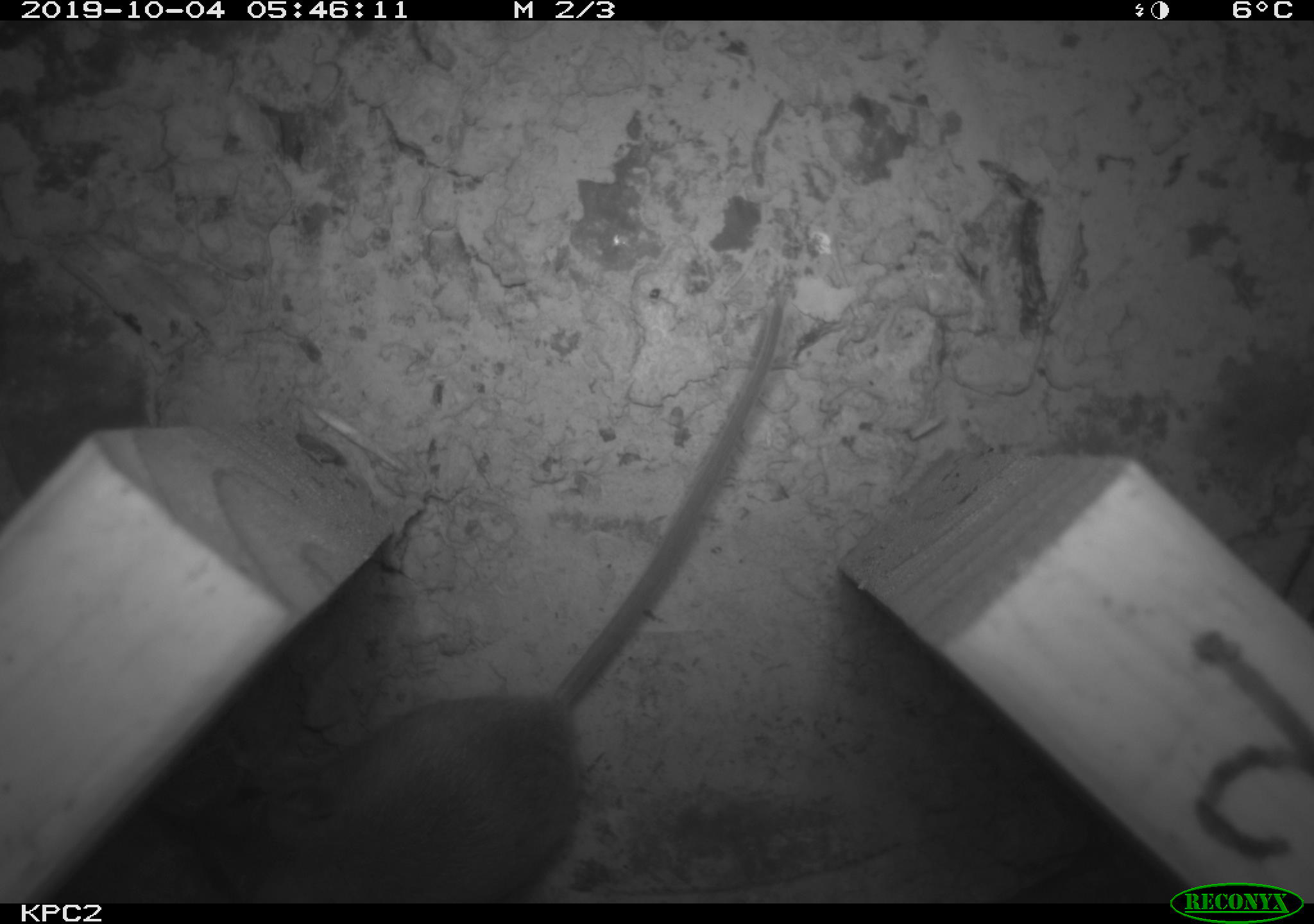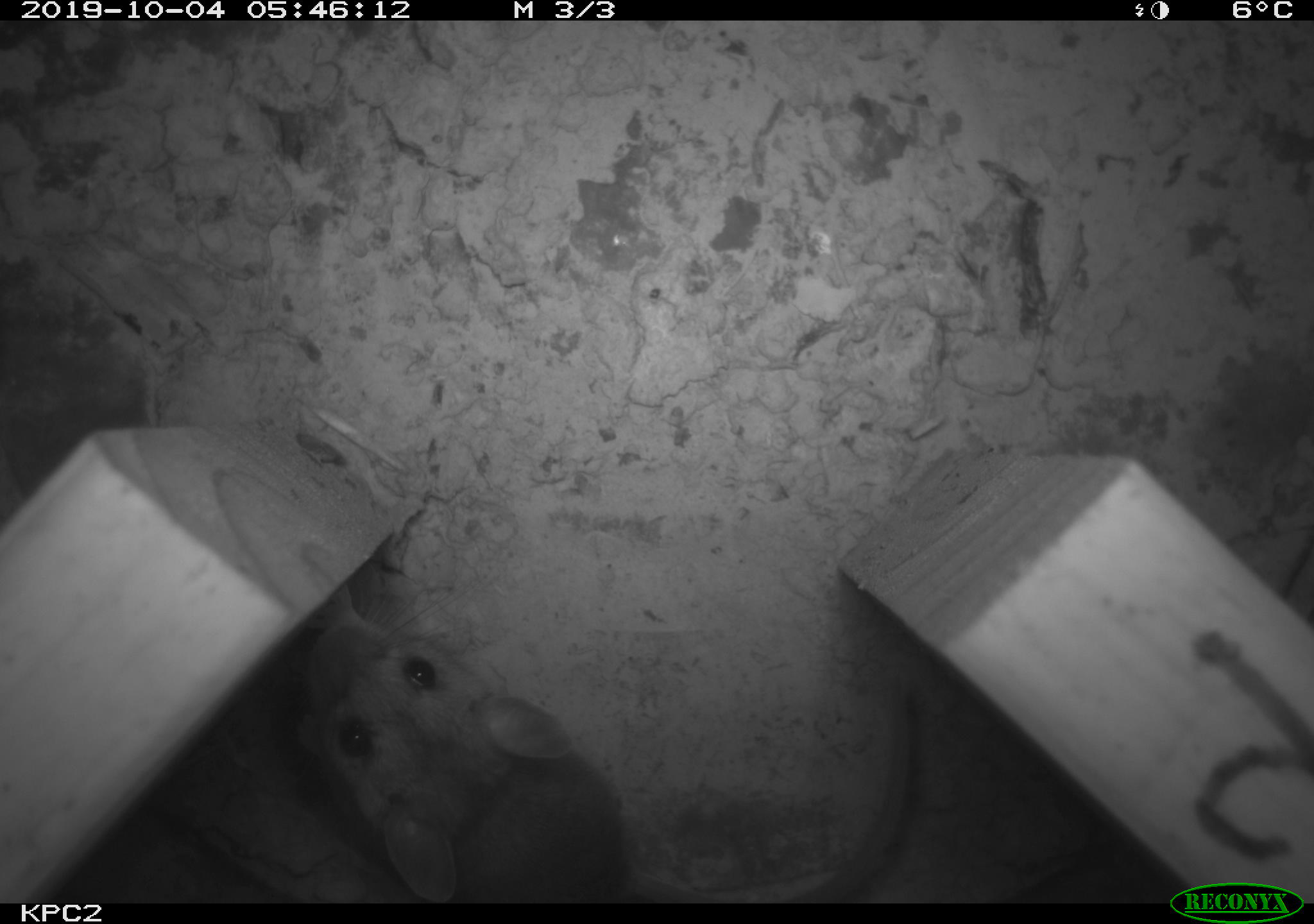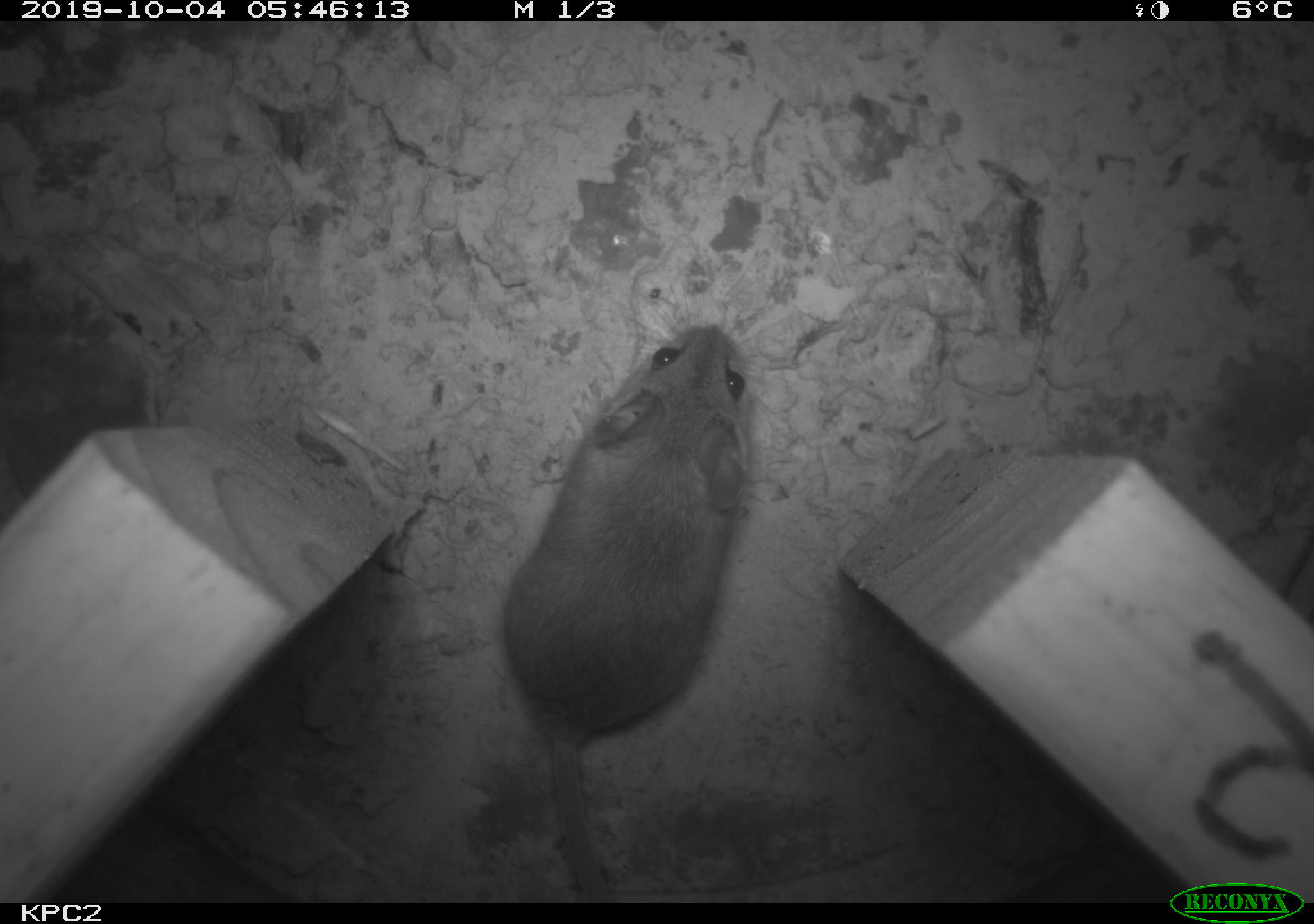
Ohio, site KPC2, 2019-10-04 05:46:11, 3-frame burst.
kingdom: Animalia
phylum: Chordata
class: Mammalia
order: Rodentia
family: Cricetidae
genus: Peromyscus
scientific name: Peromyscus leucopus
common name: white-footed mouse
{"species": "white-footed mouse (Peromyscus leucopus)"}